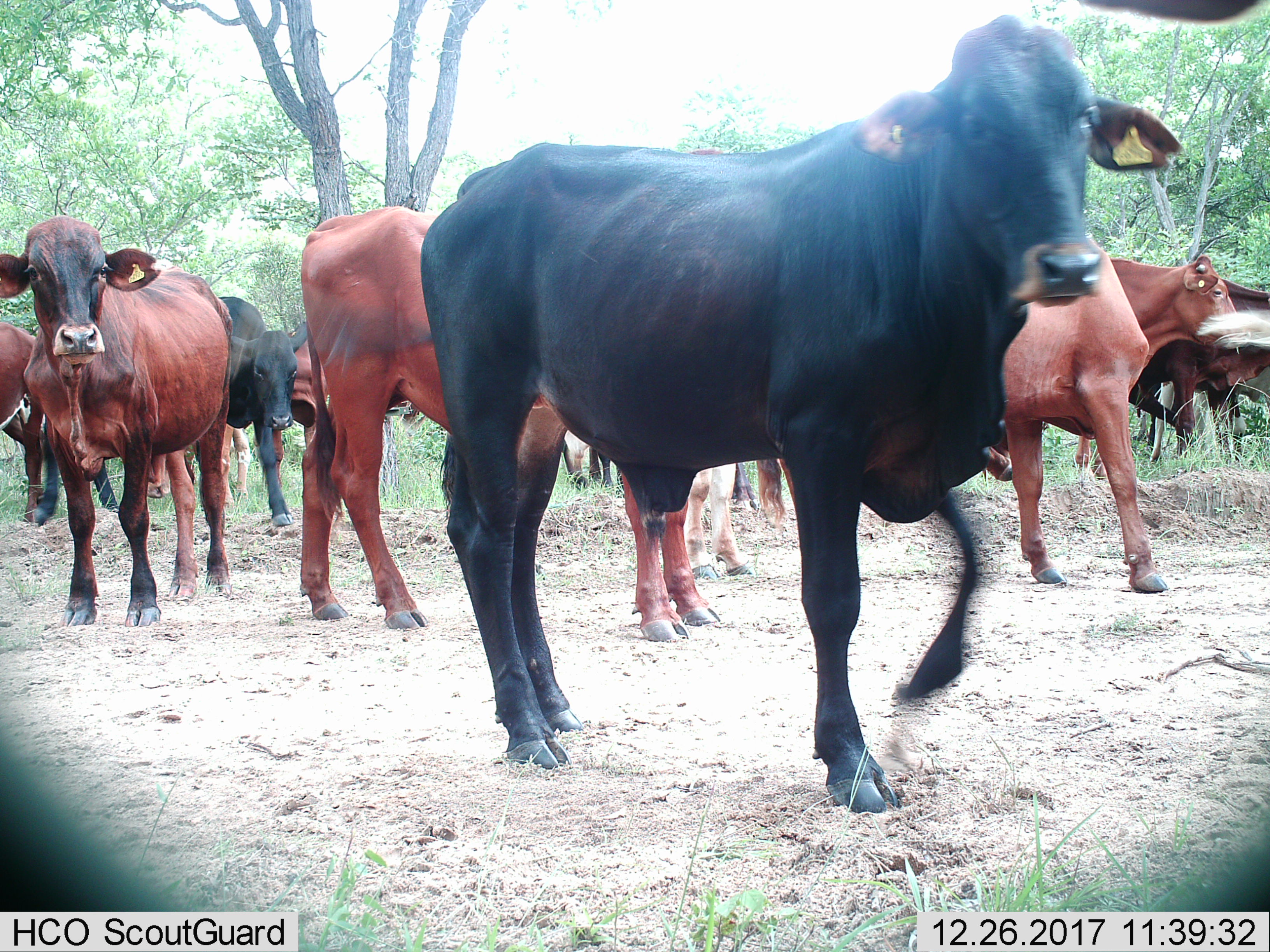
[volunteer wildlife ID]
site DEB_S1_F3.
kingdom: Animalia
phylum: Chordata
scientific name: Vertebrata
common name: domestic animal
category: domesticanimal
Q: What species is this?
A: Domesticanimal (domestic animal) (Vertebrata).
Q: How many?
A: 11-50.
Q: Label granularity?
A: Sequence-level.